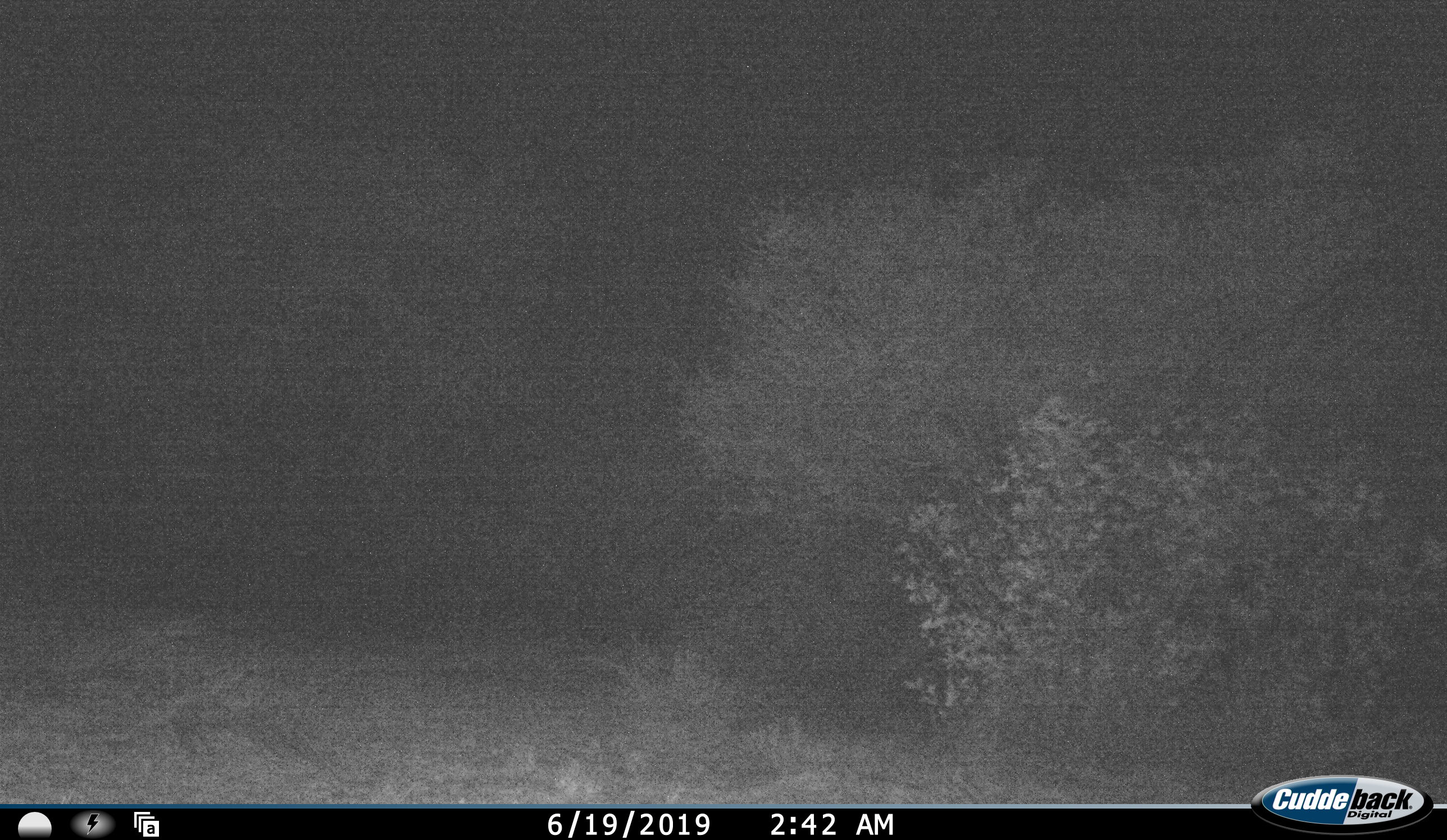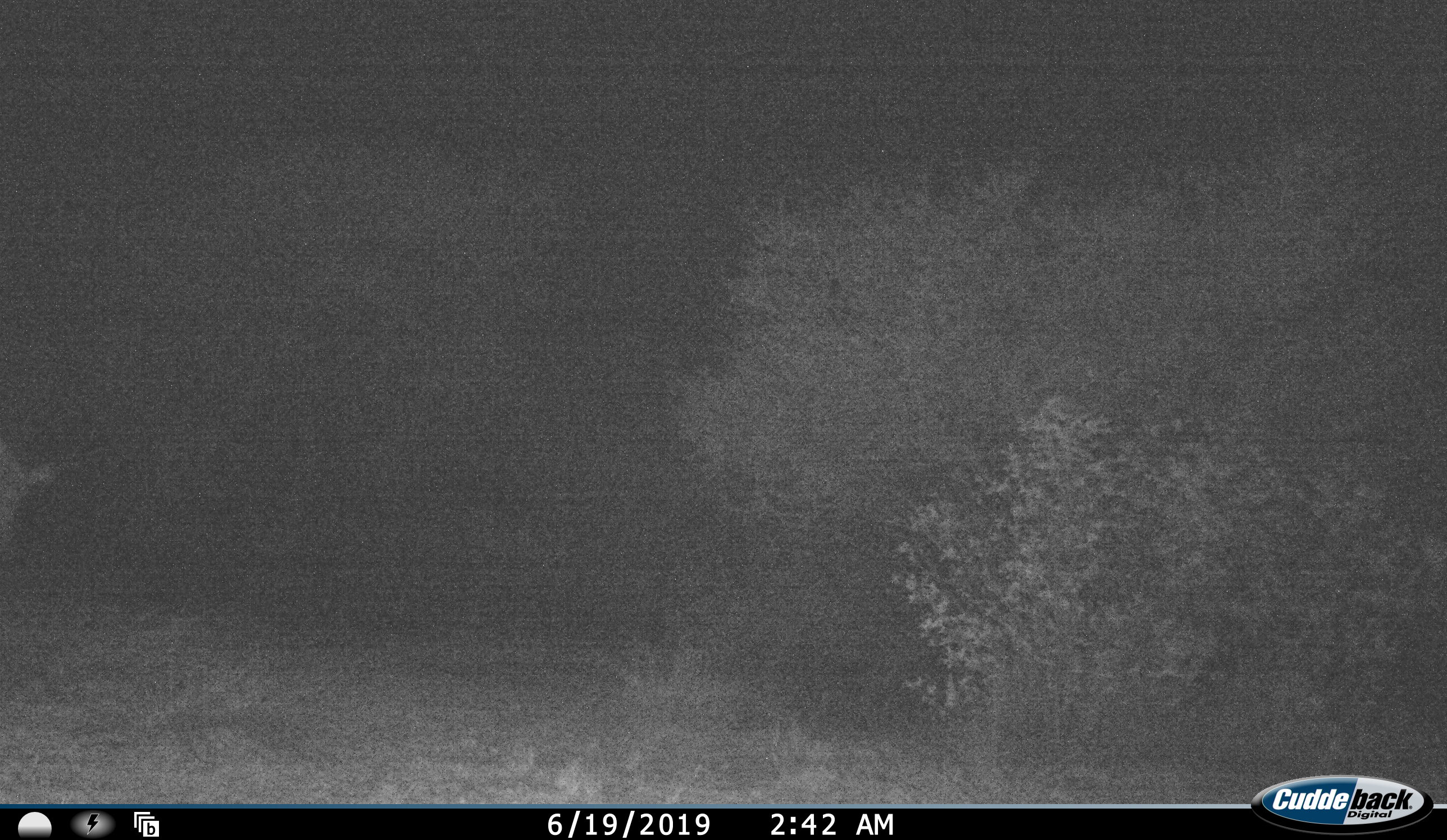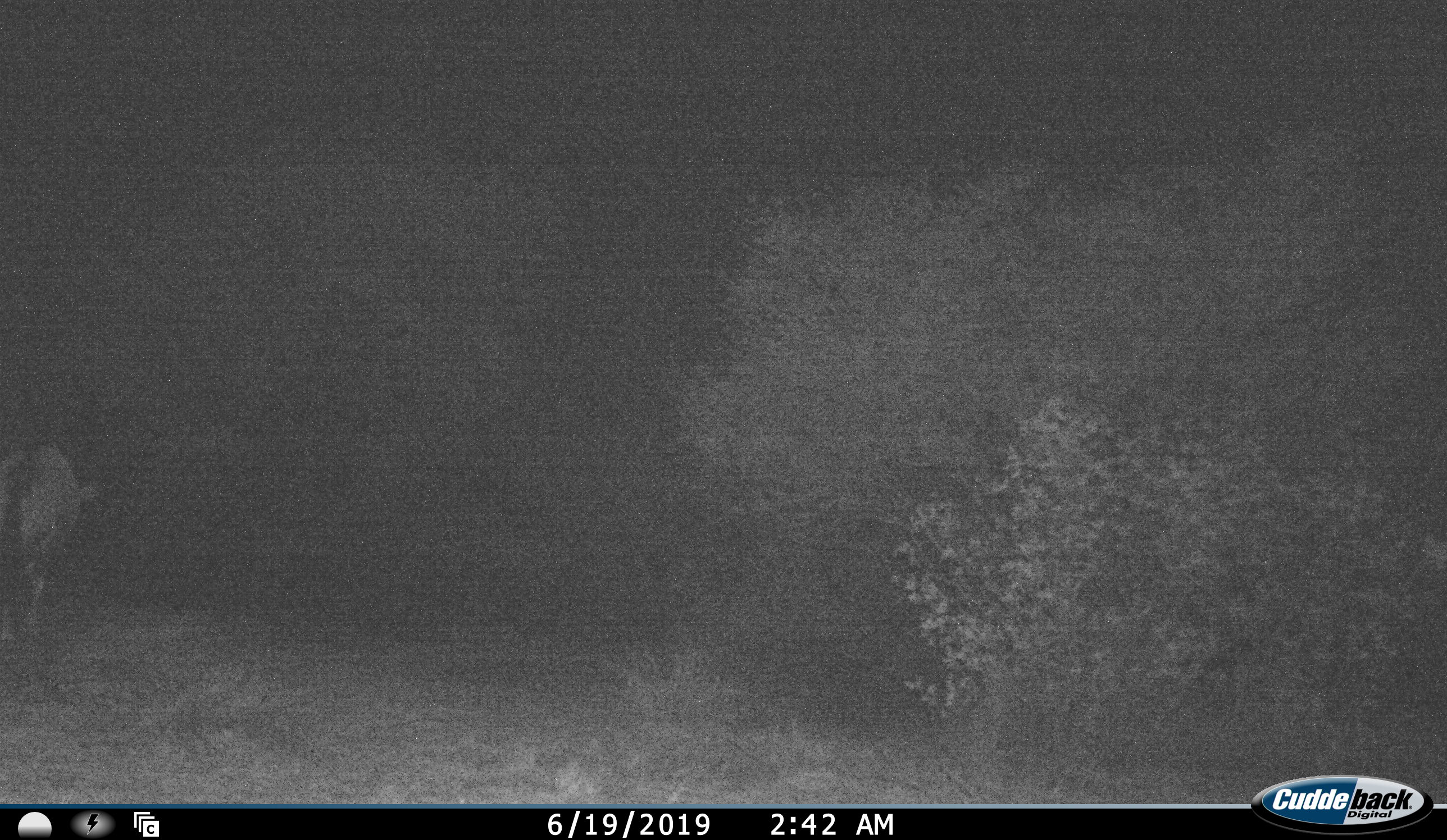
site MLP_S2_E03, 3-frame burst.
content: unidentified animal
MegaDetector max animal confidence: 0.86